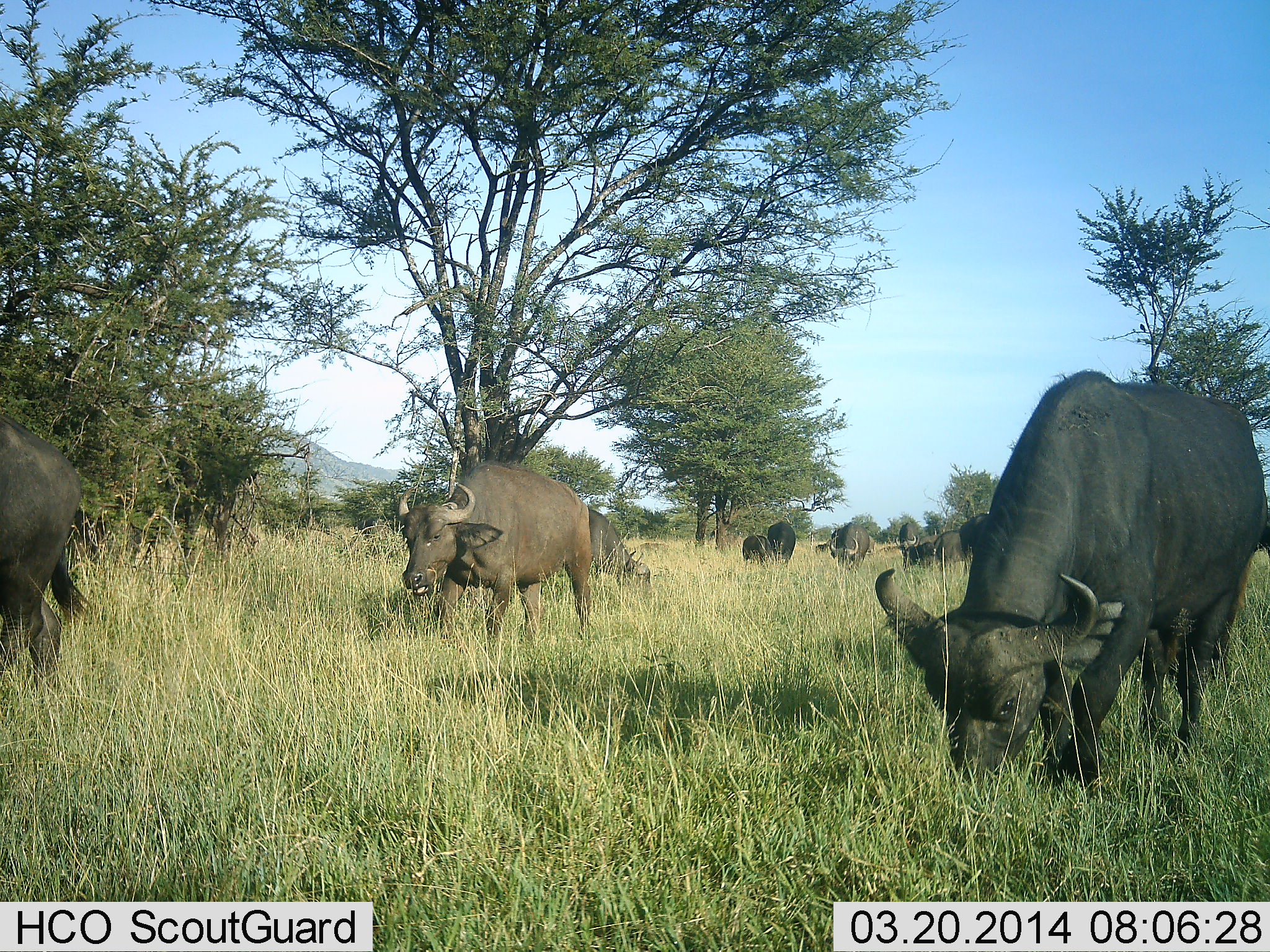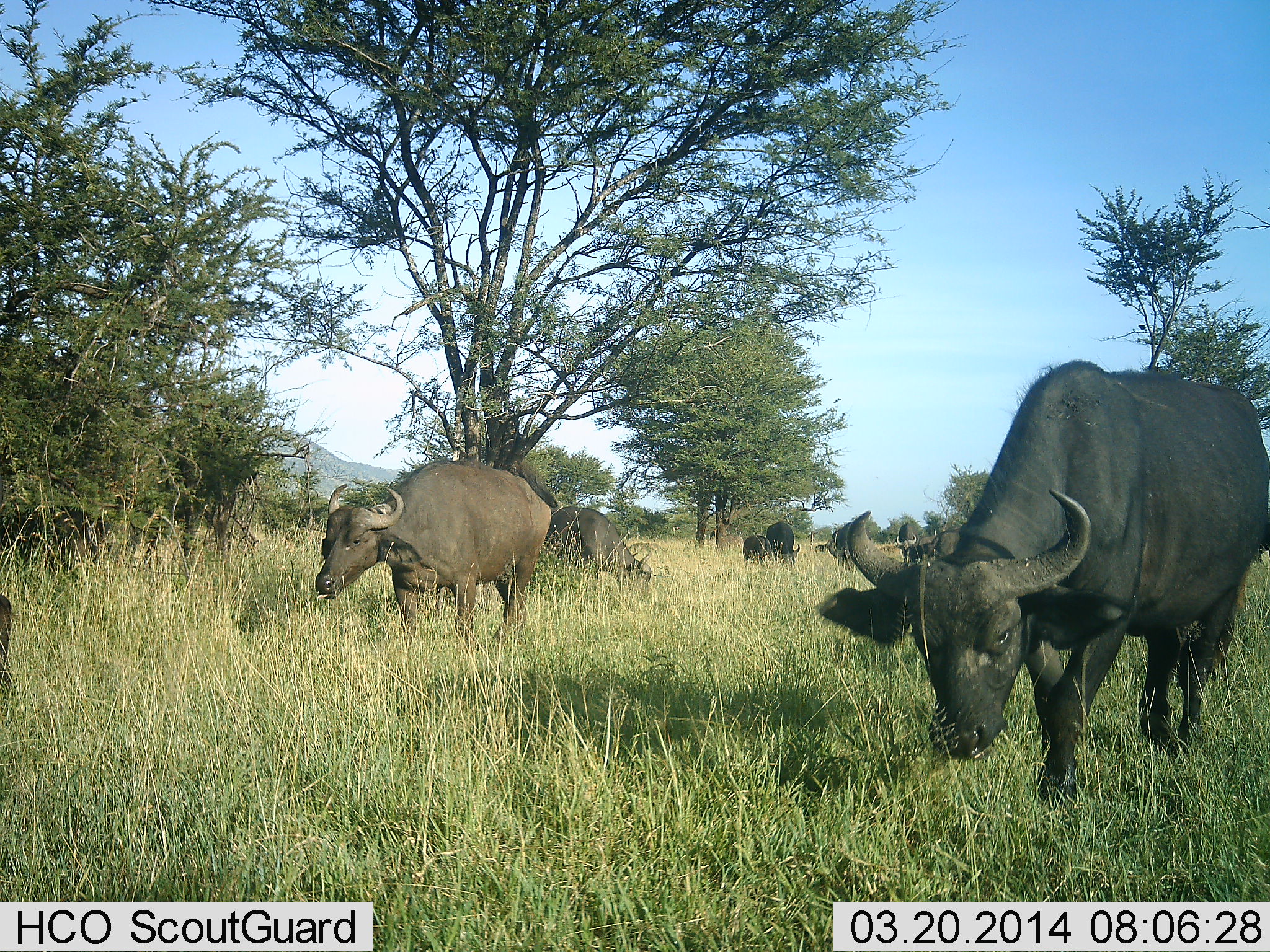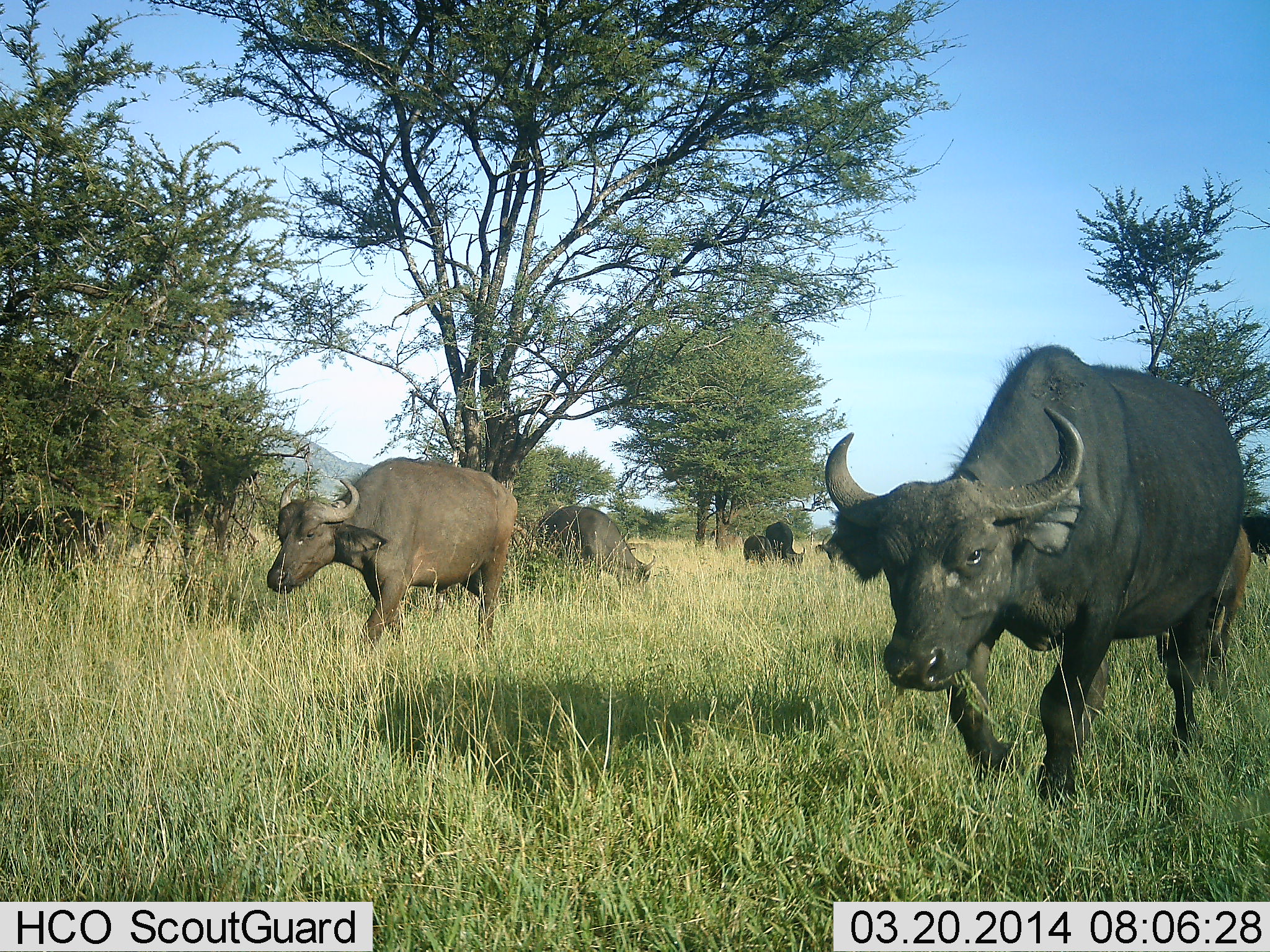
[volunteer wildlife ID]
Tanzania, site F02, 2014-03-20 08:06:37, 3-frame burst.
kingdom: Animalia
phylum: Chordata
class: Mammalia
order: Artiodactyla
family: Bovidae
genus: Syncerus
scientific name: Syncerus caffer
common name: cape buffalo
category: buffalo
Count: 10.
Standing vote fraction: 30%.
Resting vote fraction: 0%.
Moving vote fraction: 70%.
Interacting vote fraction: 0%.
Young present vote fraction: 10%.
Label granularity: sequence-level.